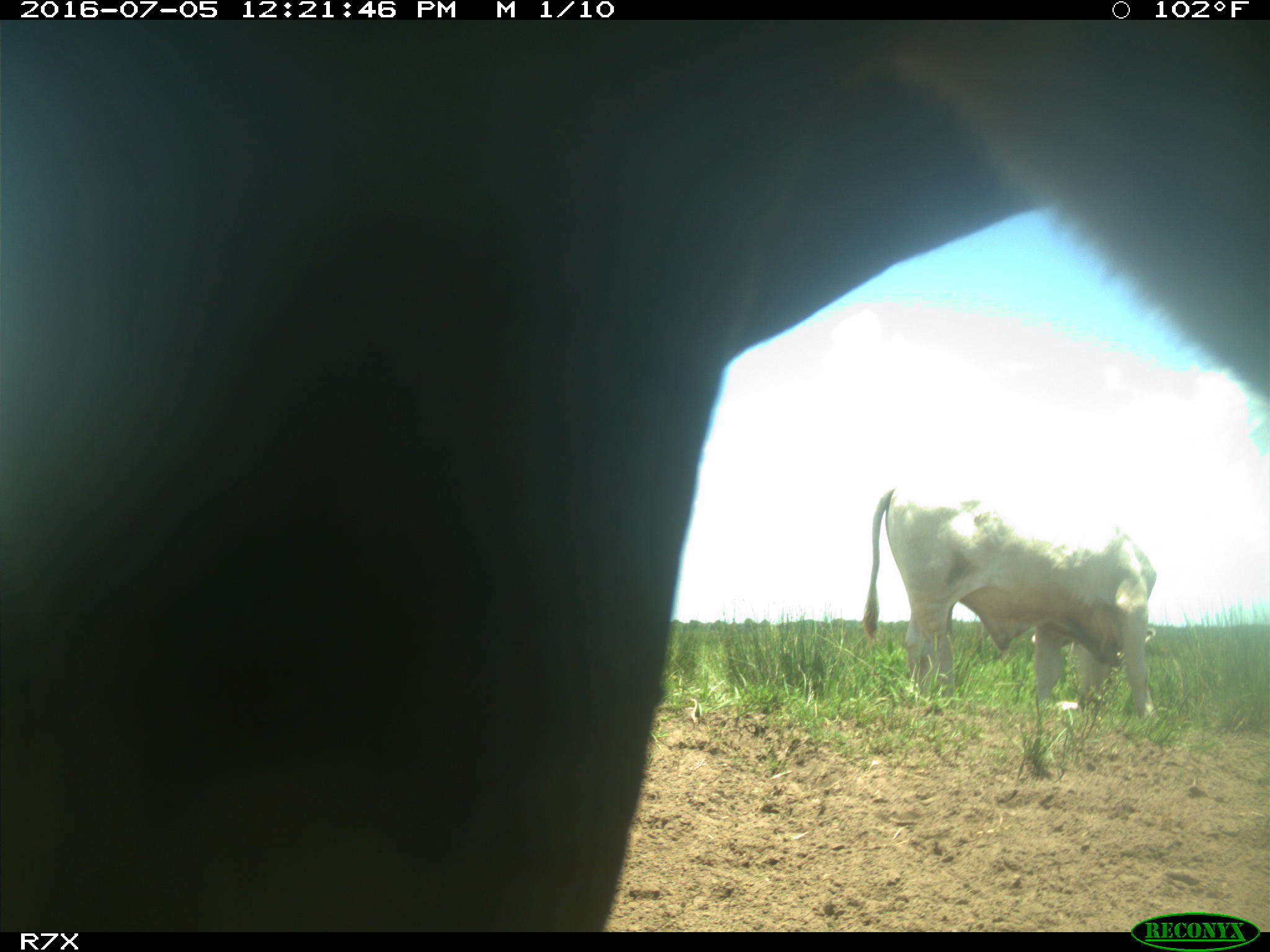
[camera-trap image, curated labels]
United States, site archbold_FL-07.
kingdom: Animalia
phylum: Chordata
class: Mammalia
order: Artiodactyla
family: Bovidae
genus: Bos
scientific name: Bos taurus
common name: domestic cow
Bos taurus (domestic cow).